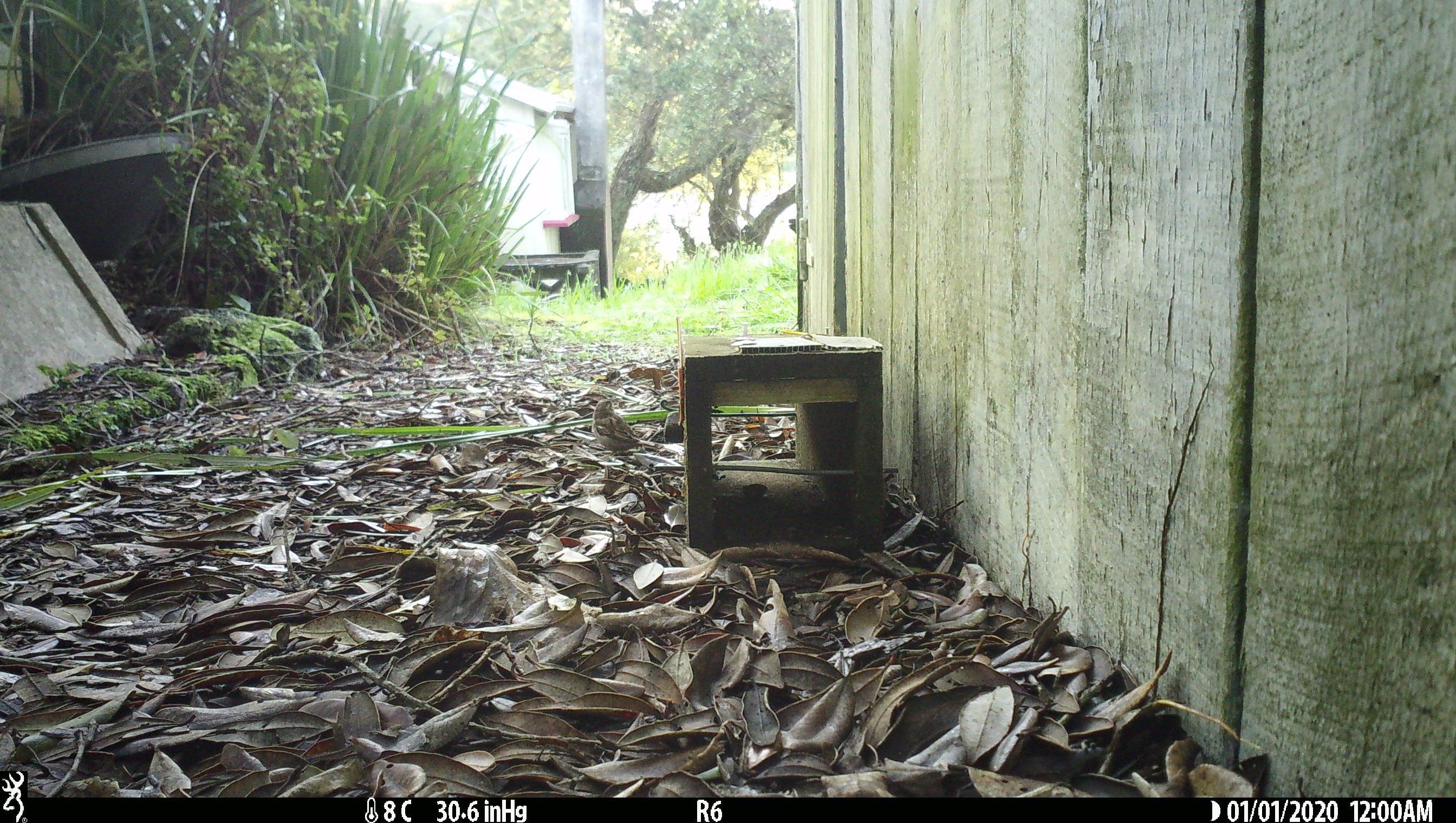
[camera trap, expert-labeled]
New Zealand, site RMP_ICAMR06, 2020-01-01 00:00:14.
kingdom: Animalia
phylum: Chordata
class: Aves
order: Passeriformes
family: Passeridae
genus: Passer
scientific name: Passer domesticus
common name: house sparrow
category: sparrow